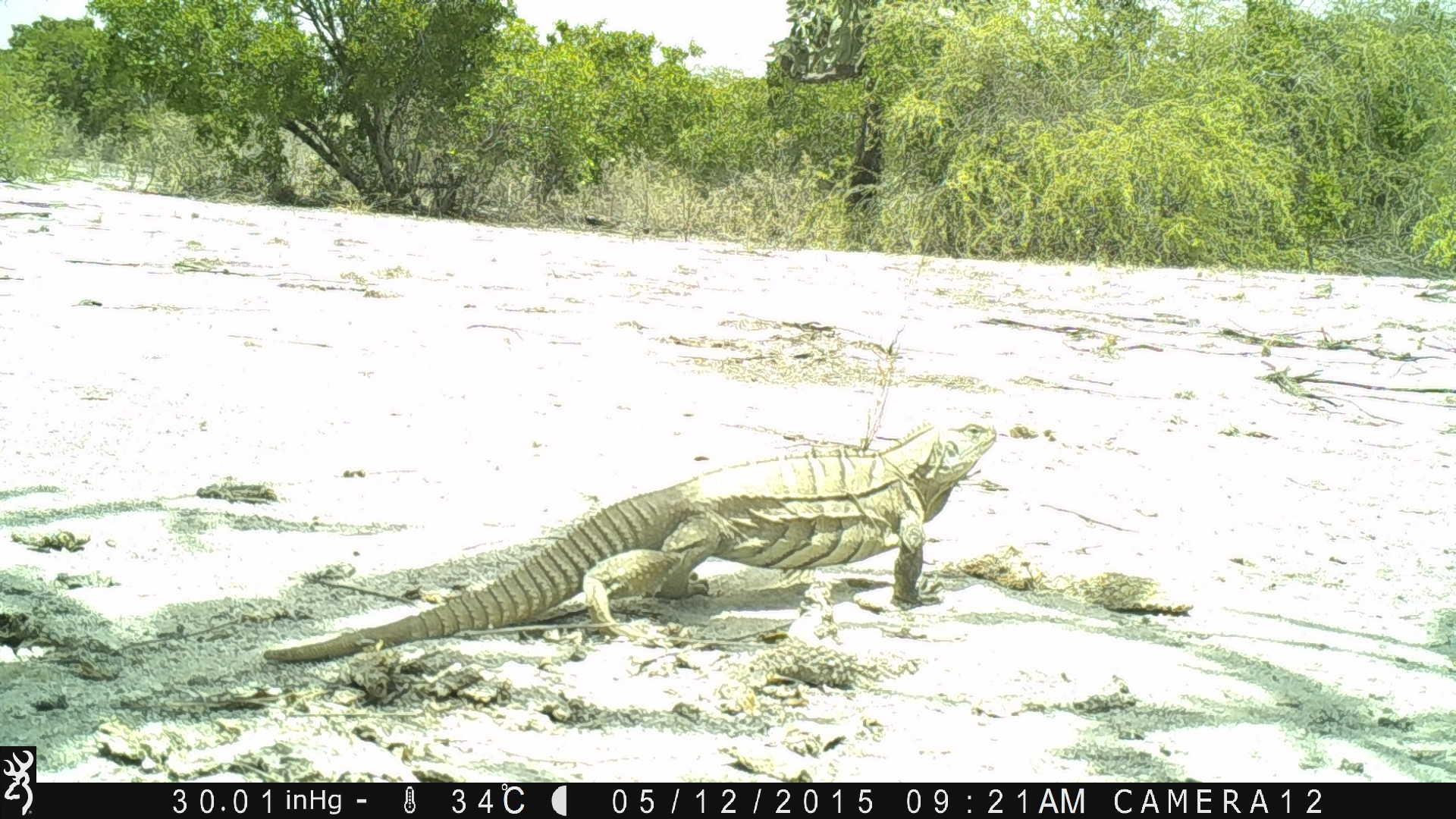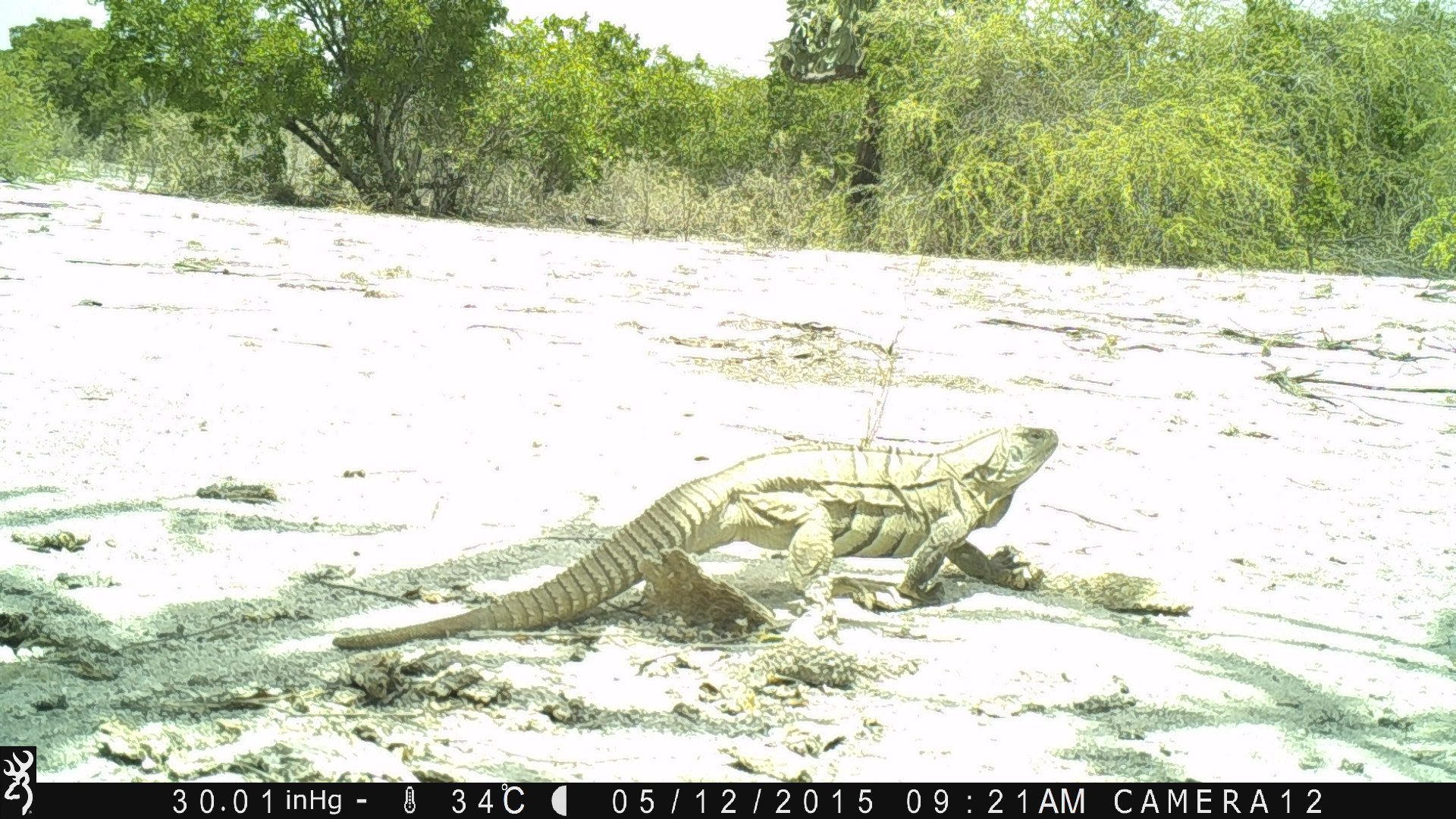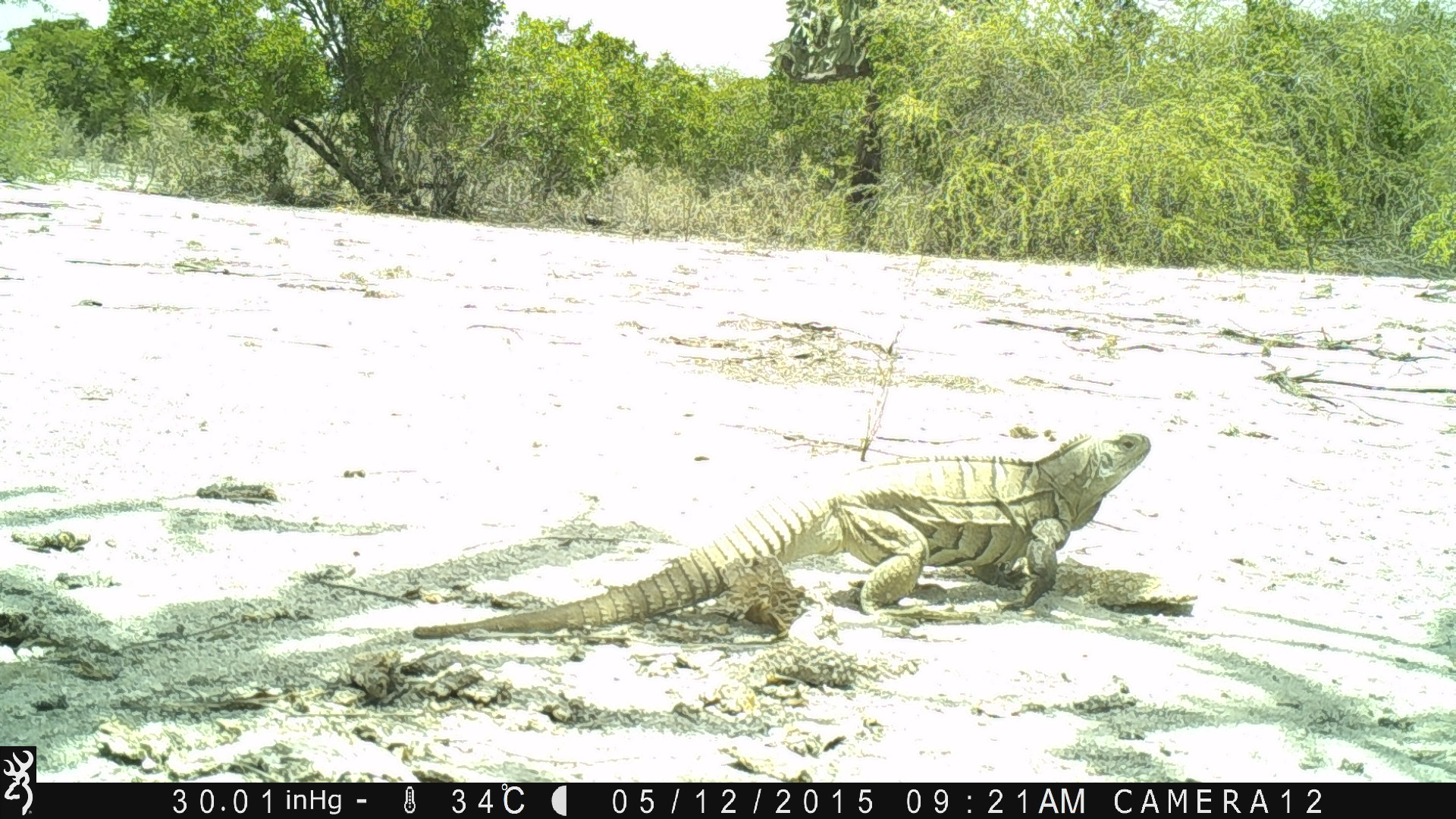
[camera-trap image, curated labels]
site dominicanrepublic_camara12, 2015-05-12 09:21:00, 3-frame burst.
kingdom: Animalia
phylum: Chordata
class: Reptilia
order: Squamata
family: Iguanidae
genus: Iguana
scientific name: Iguana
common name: typical iguanas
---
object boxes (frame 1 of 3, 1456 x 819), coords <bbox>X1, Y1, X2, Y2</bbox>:
iguana: <bbox>252, 419, 1012, 670</bbox>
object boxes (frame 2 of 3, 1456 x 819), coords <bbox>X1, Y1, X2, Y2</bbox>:
iguana: <bbox>333, 421, 1065, 647</bbox>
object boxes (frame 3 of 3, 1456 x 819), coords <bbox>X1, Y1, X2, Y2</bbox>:
iguana: <bbox>491, 424, 1153, 631</bbox>